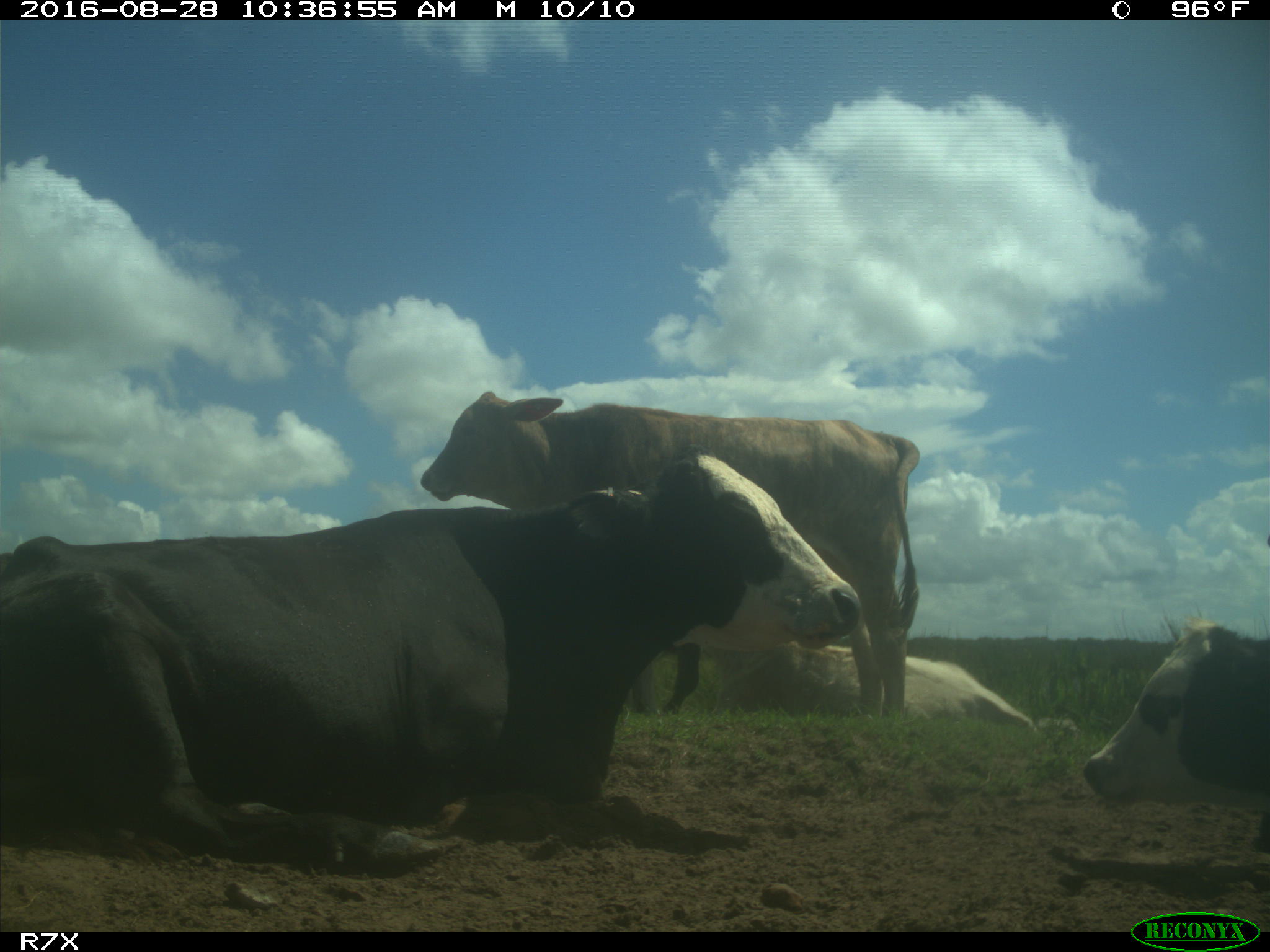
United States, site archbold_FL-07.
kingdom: Animalia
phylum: Chordata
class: Mammalia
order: Artiodactyla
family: Bovidae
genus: Bos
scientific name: Bos taurus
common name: domestic cow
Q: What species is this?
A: Bos taurus (domestic cow).